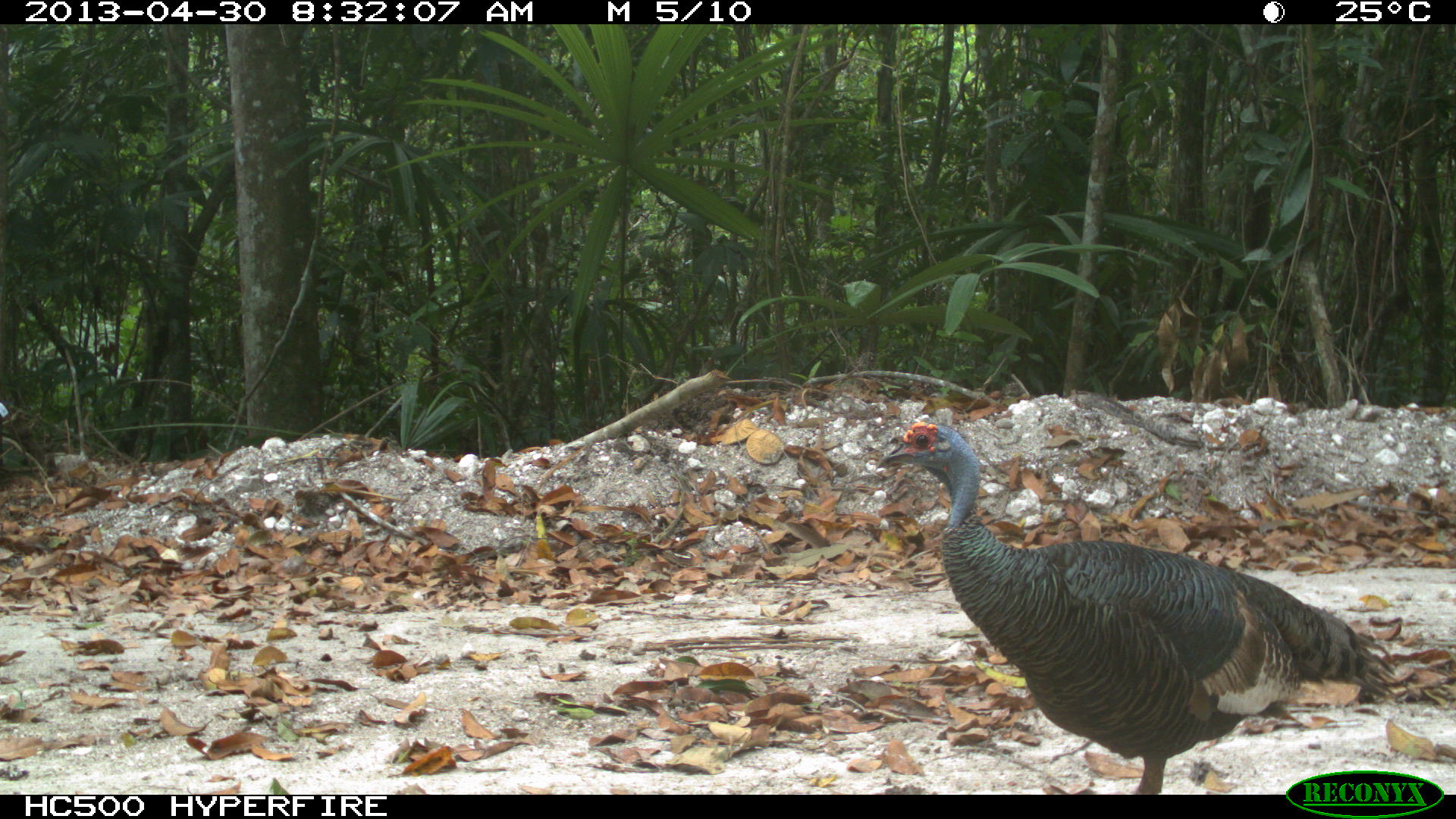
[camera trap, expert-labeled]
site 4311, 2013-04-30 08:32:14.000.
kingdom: Animalia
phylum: Chordata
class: Aves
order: Galliformes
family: Phasianidae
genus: Meleagris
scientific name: Meleagris ocellata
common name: ocellated turkey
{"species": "Meleagris ocellata (ocellated turkey)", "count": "1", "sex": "female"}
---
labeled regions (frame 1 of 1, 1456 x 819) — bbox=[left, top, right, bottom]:
meleagris ocellata: bbox=[870, 417, 1399, 794]